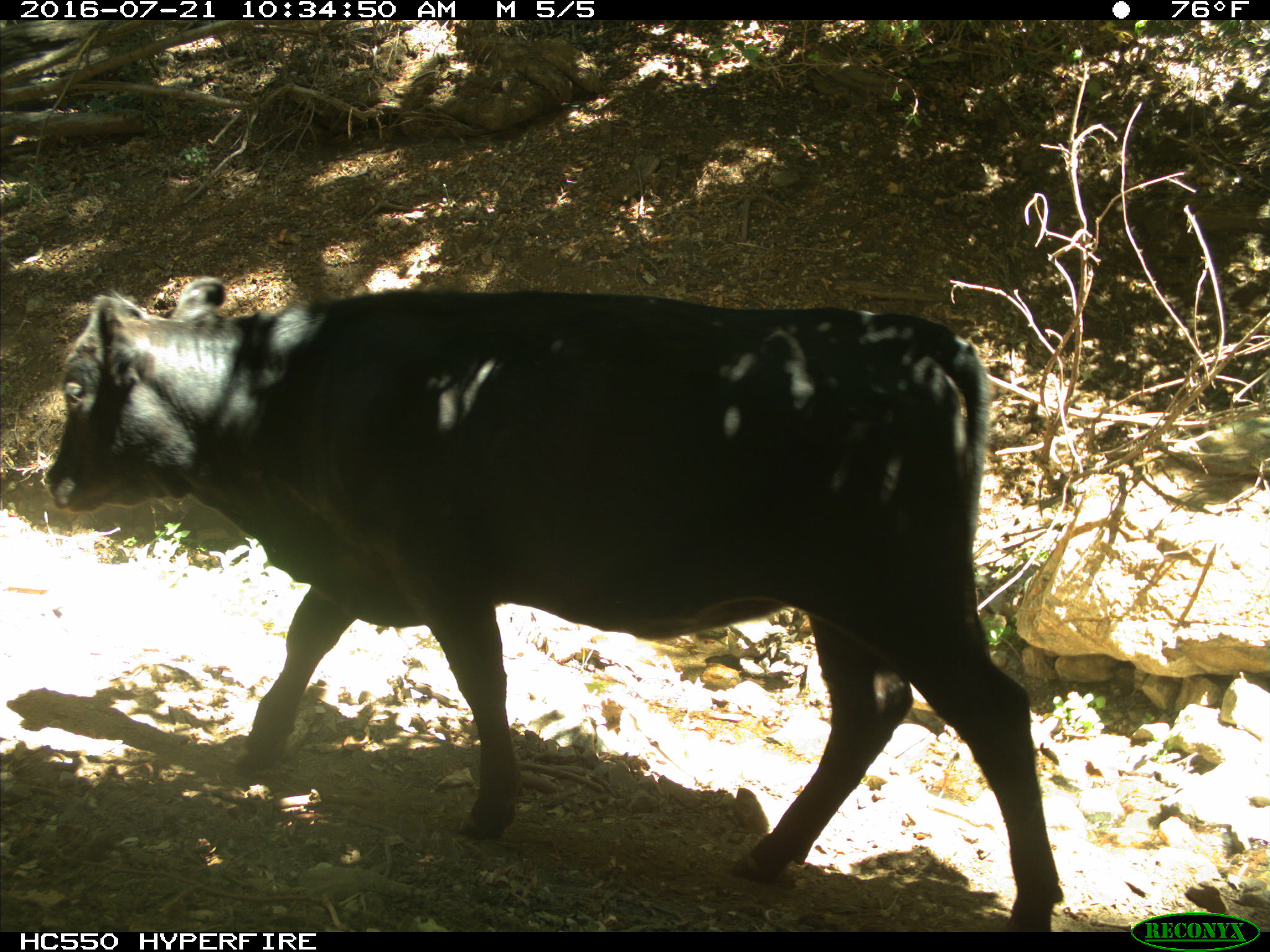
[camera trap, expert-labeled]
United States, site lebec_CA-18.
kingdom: Animalia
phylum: Chordata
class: Mammalia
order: Artiodactyla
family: Bovidae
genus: Bos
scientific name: Bos taurus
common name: domestic cow